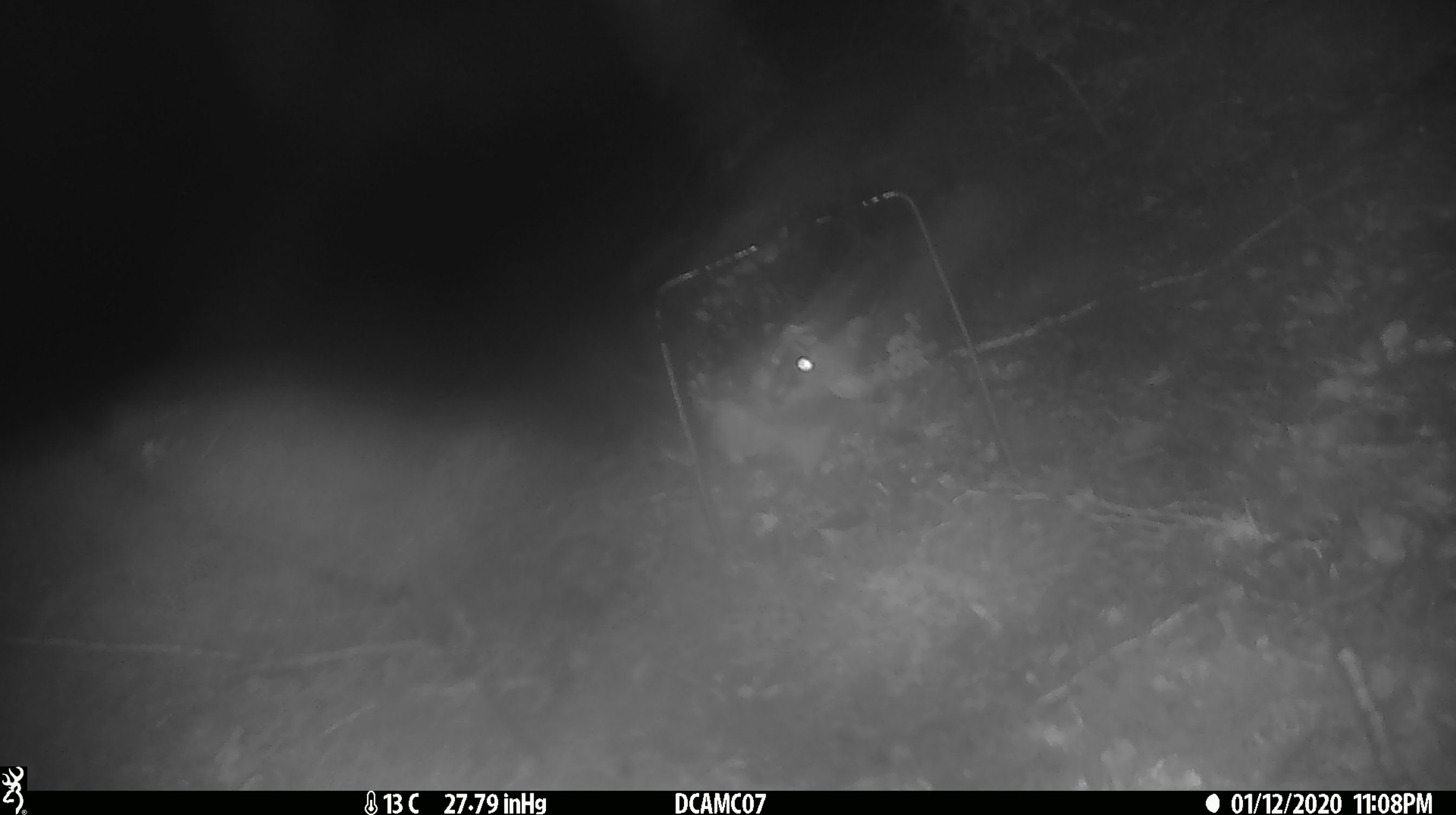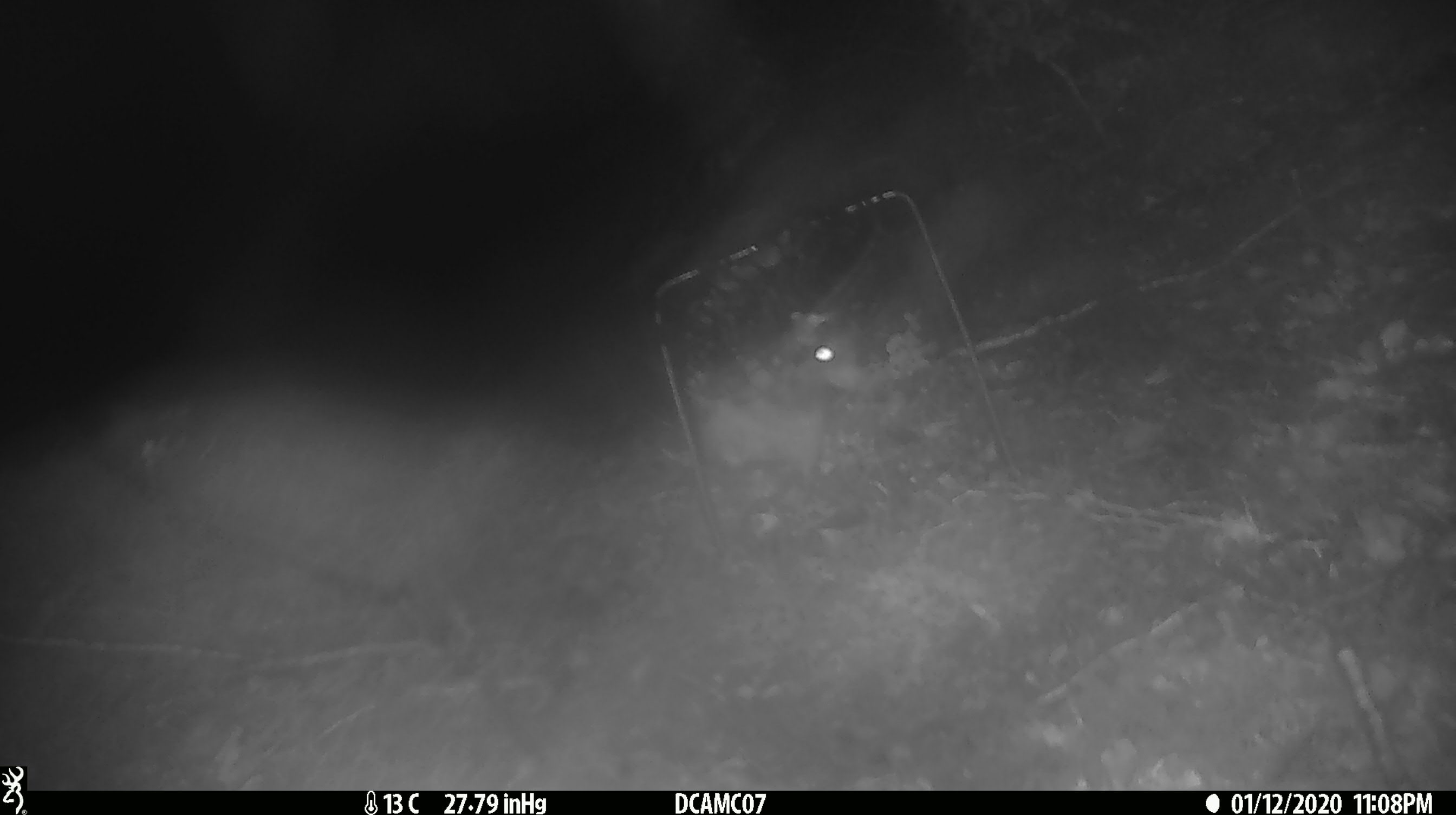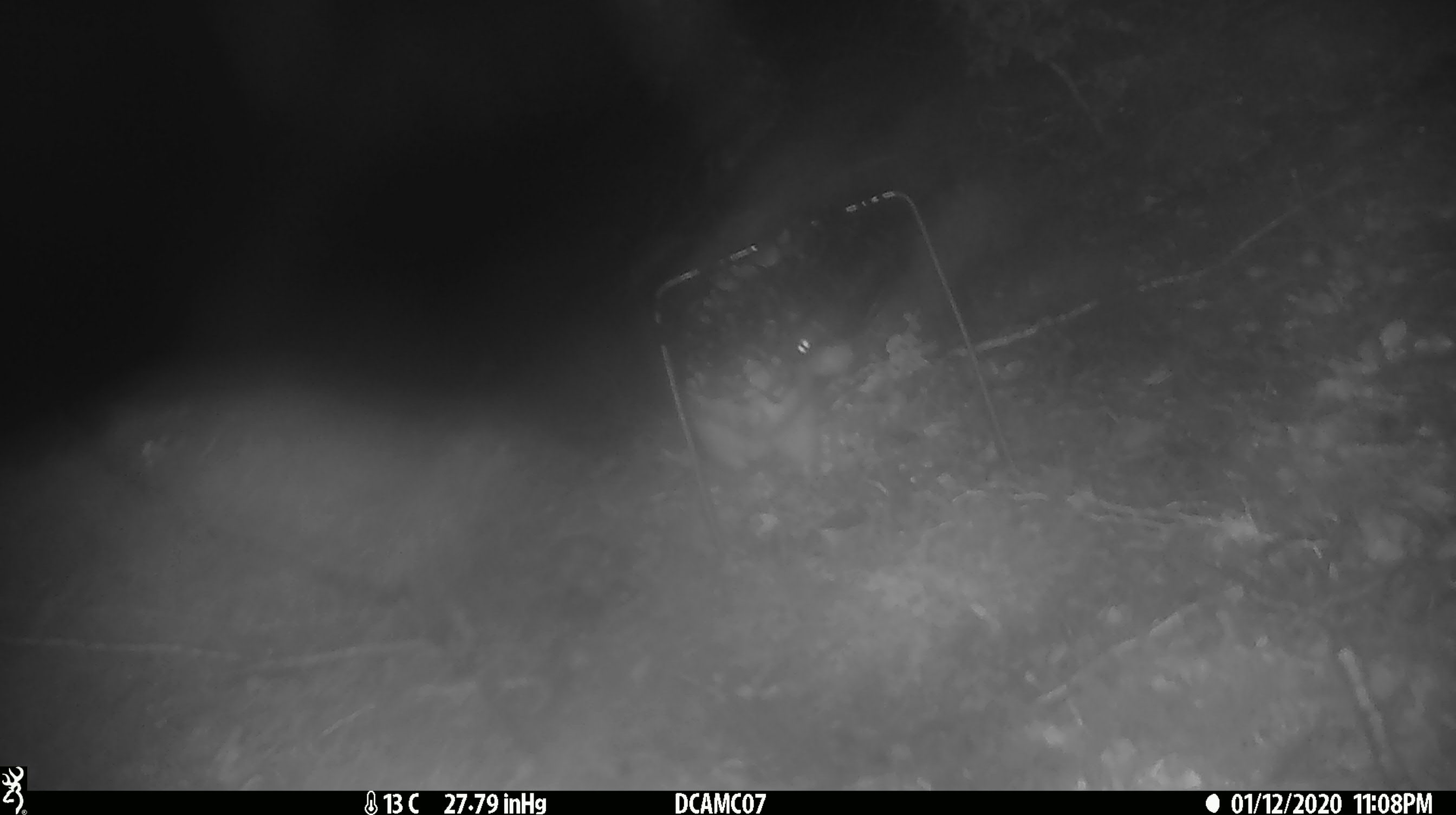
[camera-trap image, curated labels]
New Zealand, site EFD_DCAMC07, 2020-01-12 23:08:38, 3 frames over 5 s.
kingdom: Animalia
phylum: Chordata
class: Mammalia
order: Rodentia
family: Muridae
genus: Rattus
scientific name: Rattus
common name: rat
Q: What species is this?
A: Rat (Rattus).